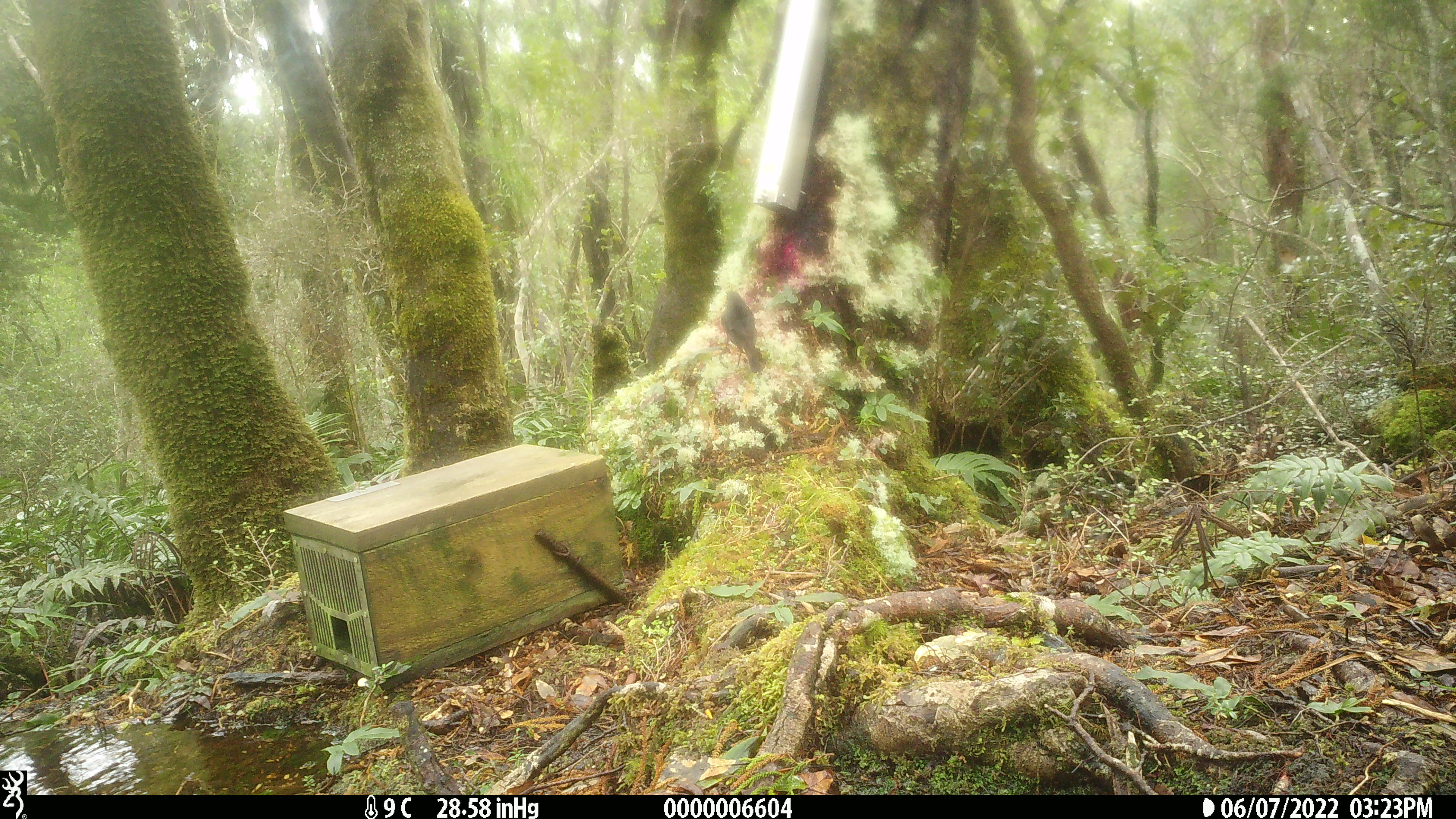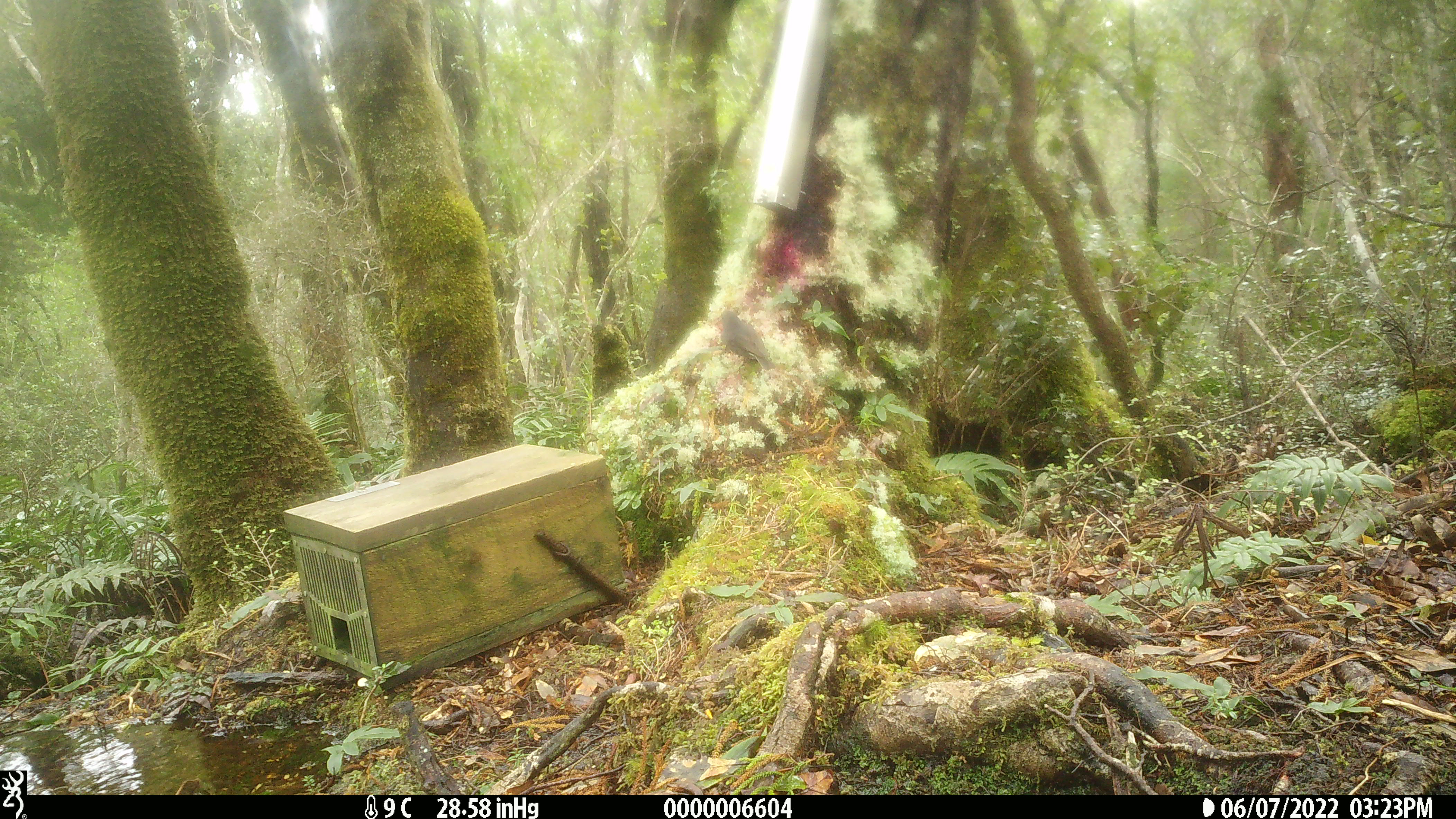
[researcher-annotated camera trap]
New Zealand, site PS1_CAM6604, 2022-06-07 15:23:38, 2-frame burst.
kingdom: Animalia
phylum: Chordata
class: Aves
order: Passeriformes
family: Petroicidae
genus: Petroica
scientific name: Petroica australis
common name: new zealand robin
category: robin